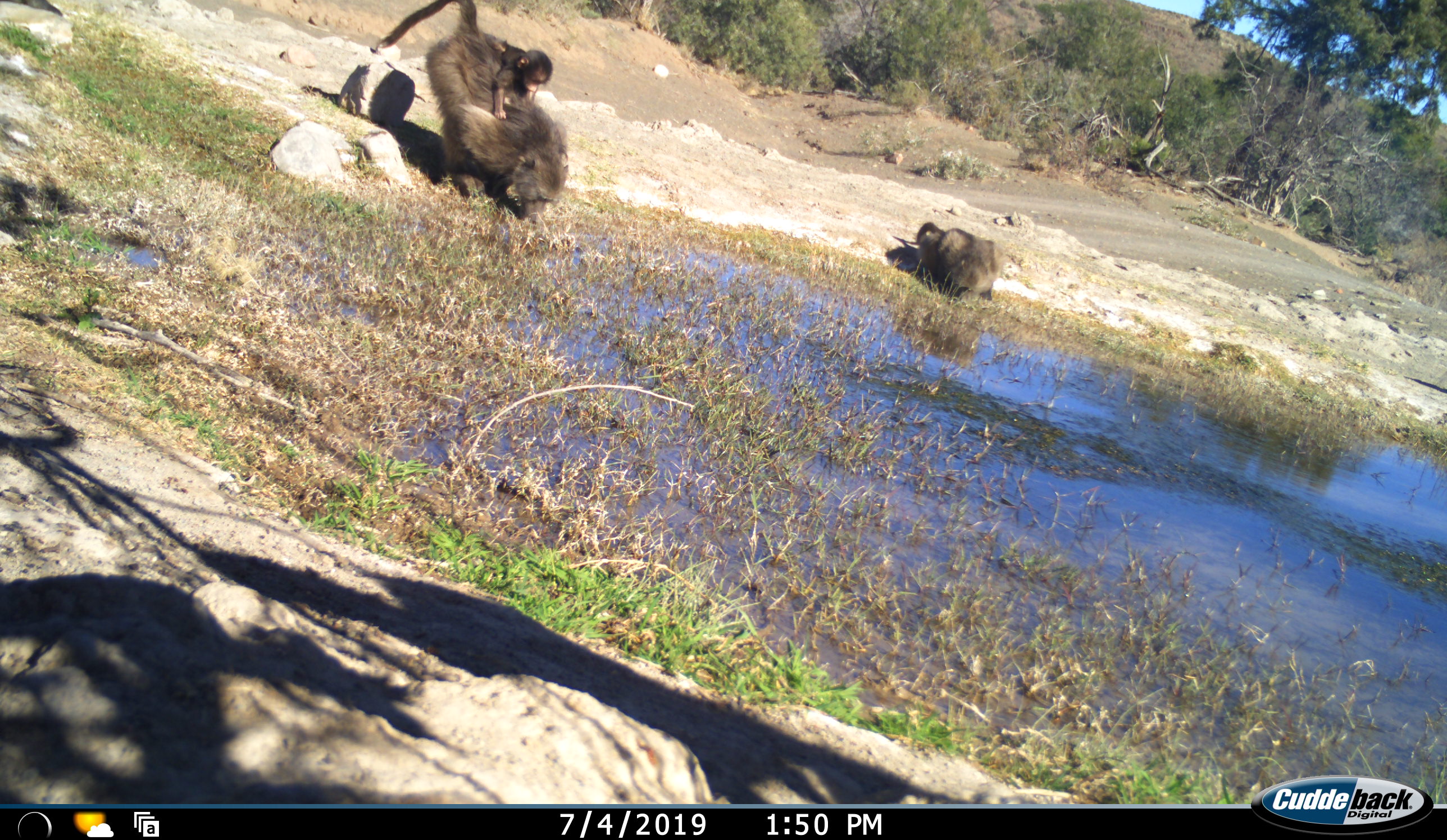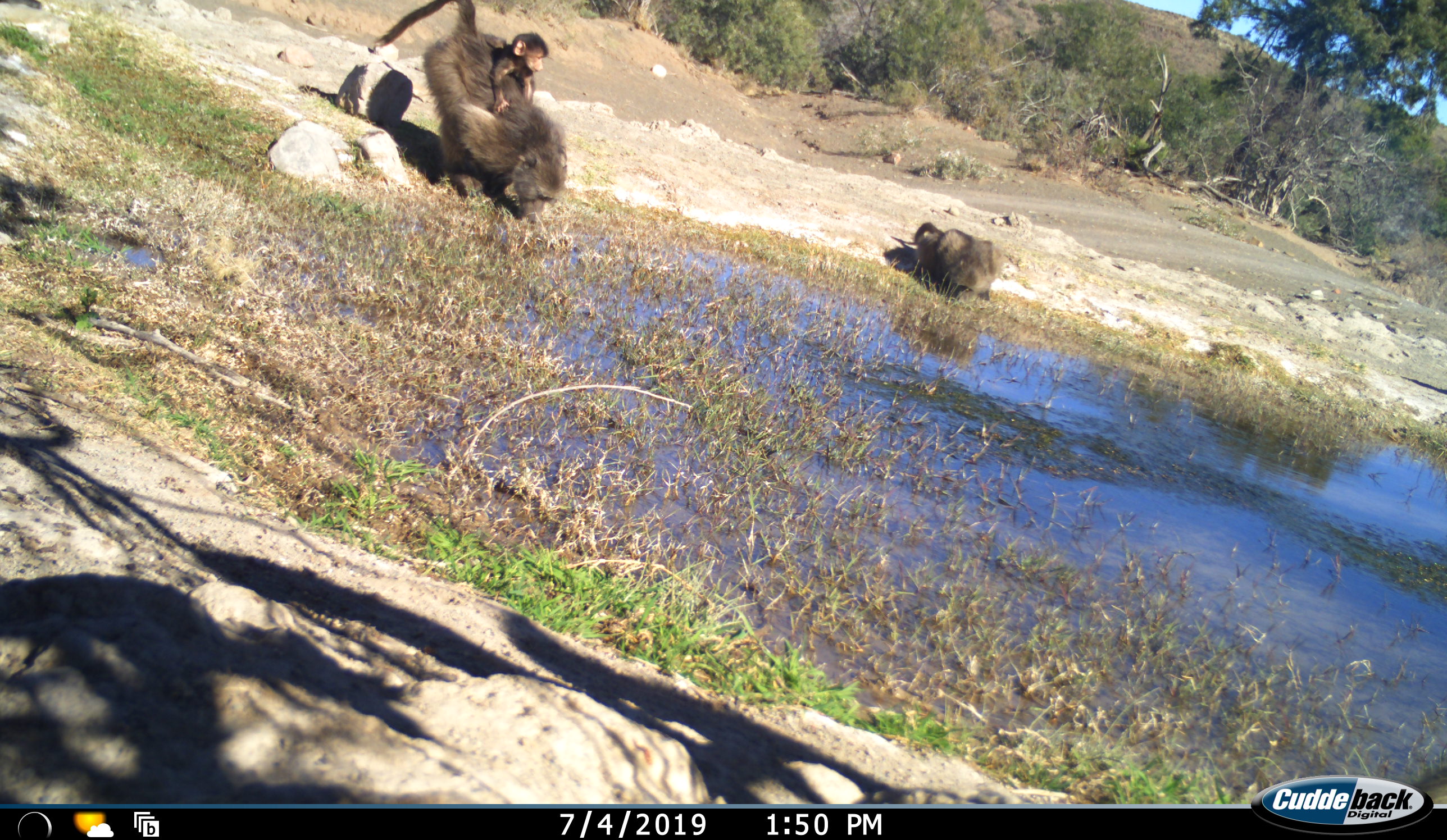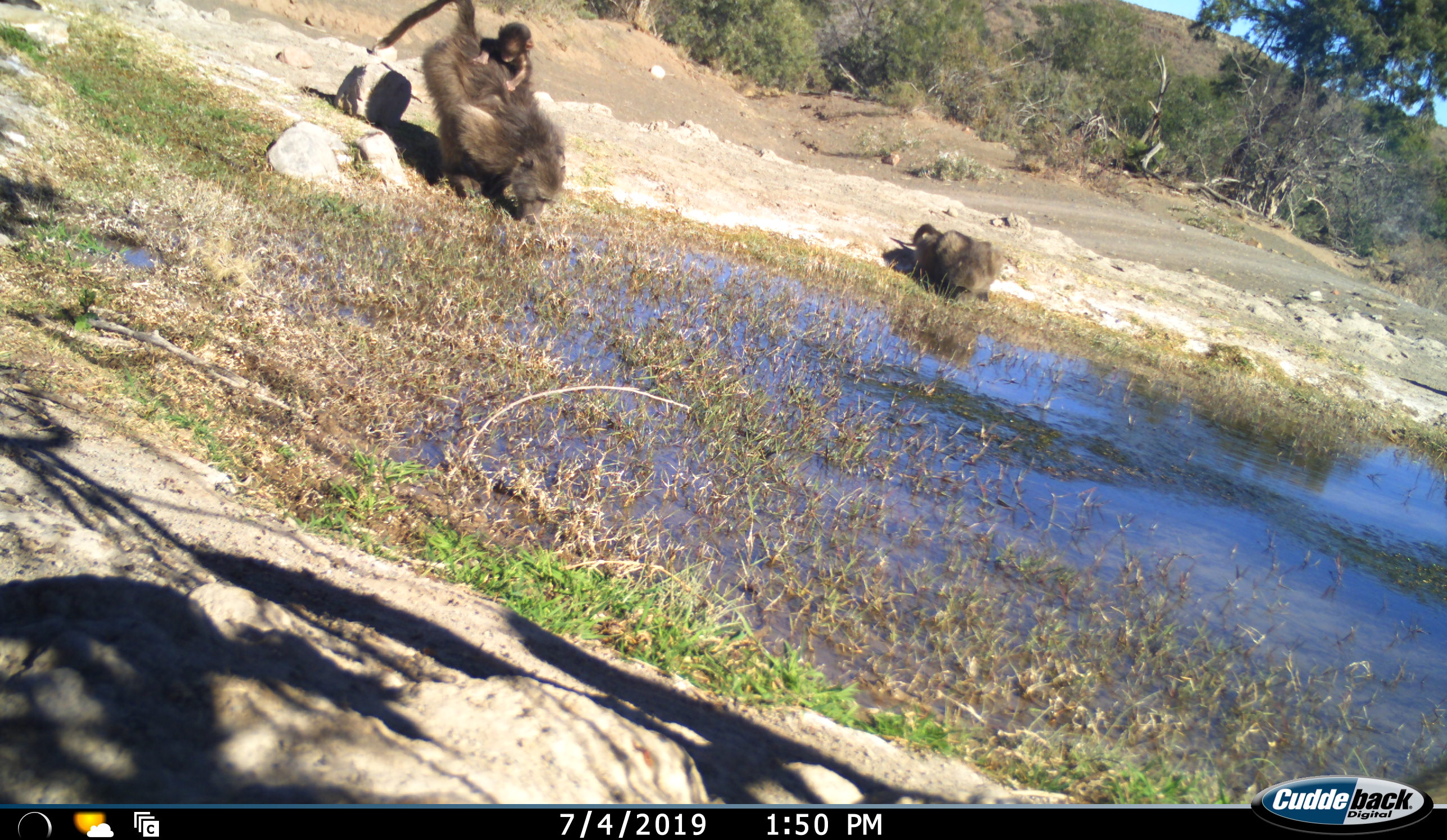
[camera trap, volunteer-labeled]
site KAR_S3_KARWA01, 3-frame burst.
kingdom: Animalia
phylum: Chordata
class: Mammalia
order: Primates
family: Cercopithecidae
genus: Papio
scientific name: Papio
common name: baboon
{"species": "baboon (Papio)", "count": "3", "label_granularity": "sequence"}